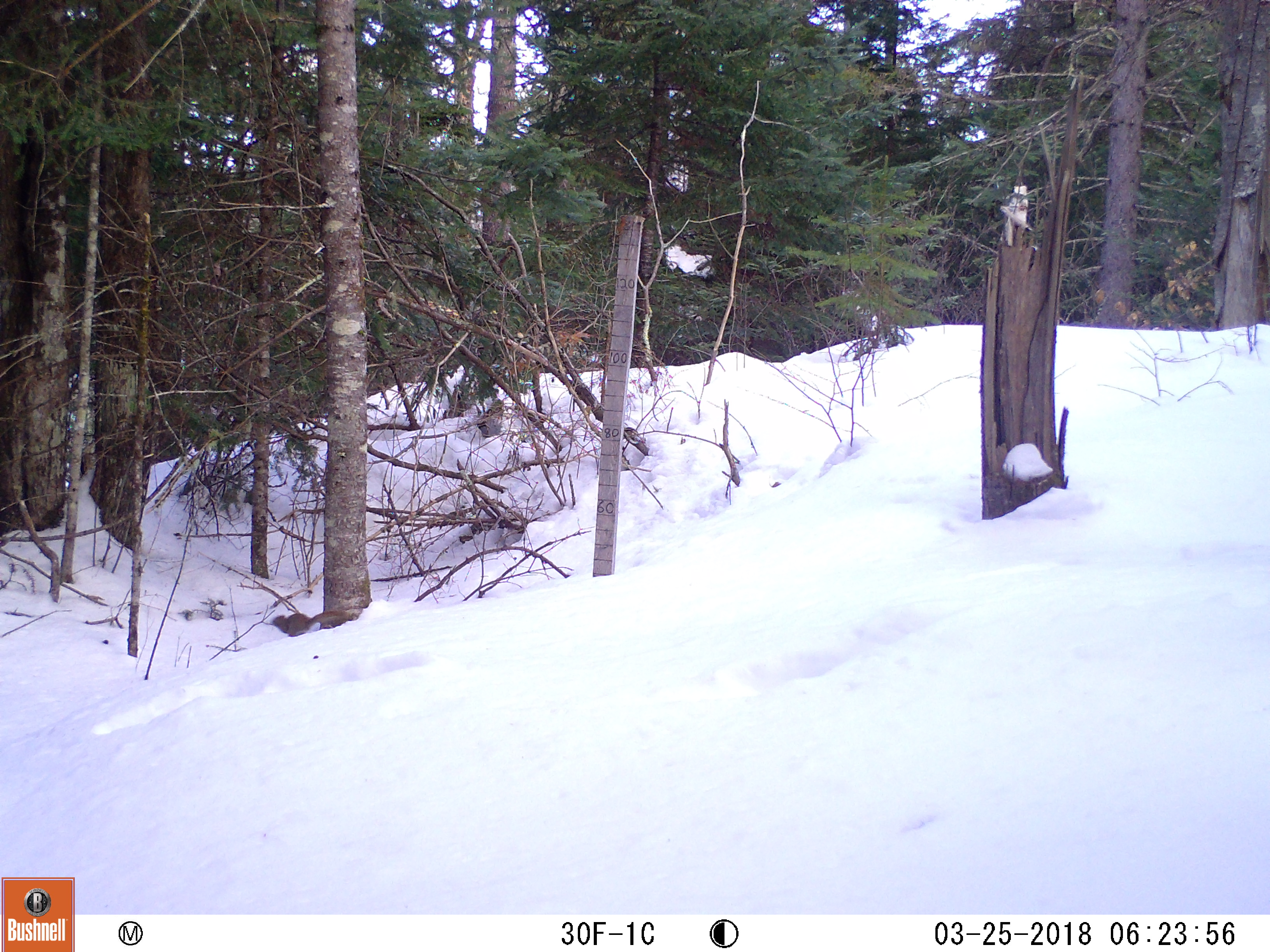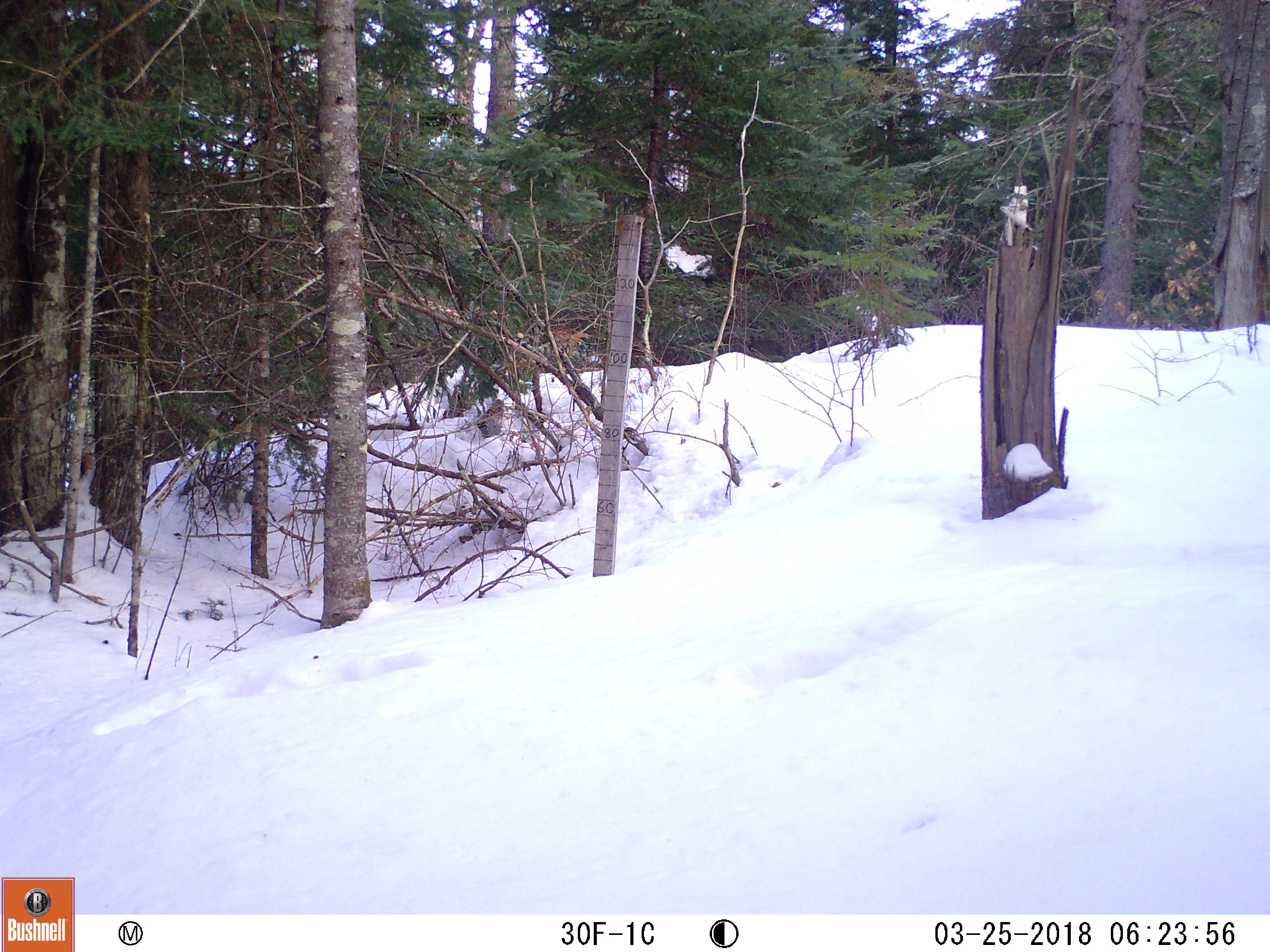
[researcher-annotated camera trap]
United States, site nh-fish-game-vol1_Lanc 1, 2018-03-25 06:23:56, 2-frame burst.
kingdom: Animalia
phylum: Chordata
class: Mammalia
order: Rodentia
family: Sciuridae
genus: Tamiasciurus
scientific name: Tamiasciurus hudsonicus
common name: red squirrel